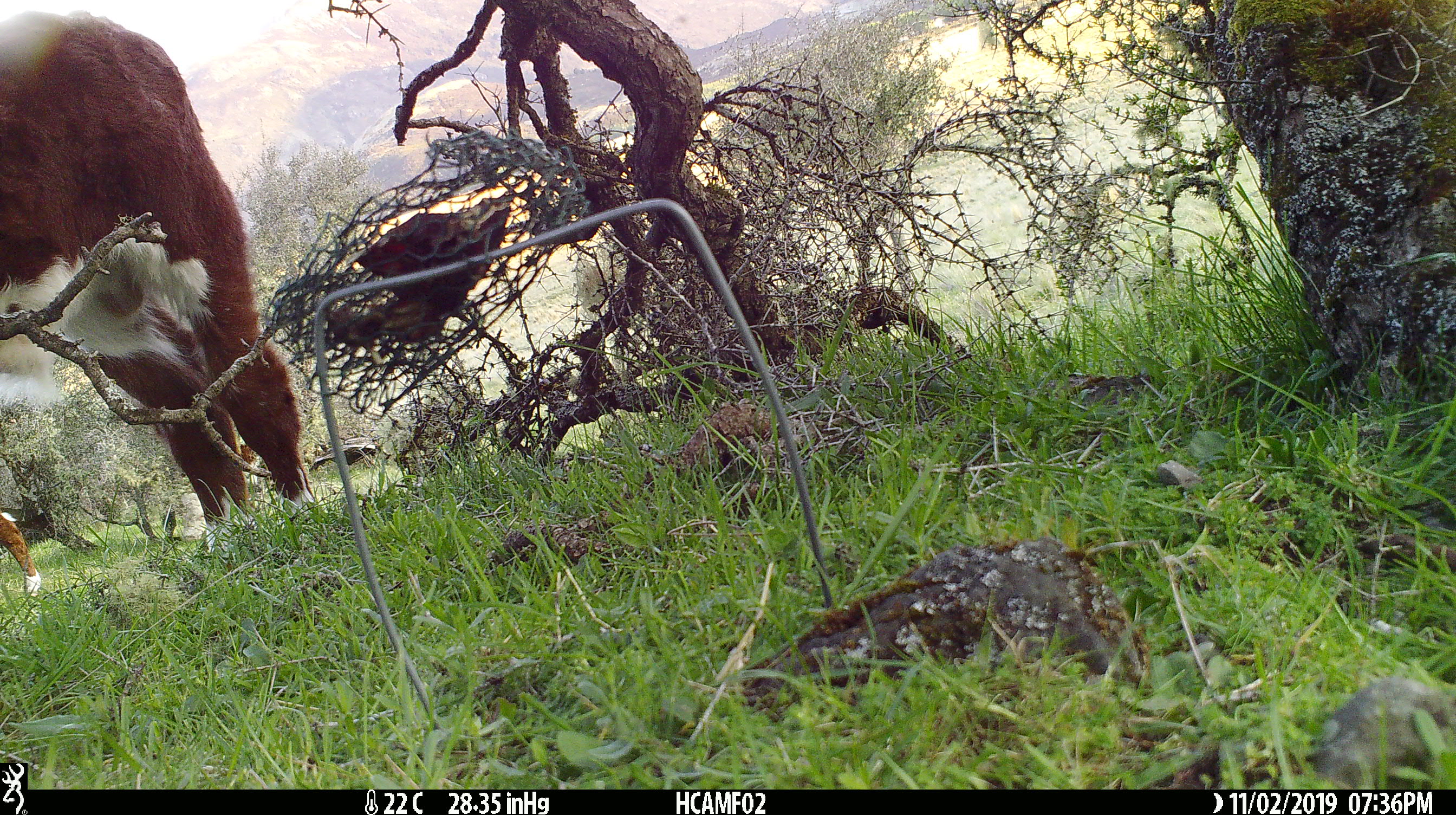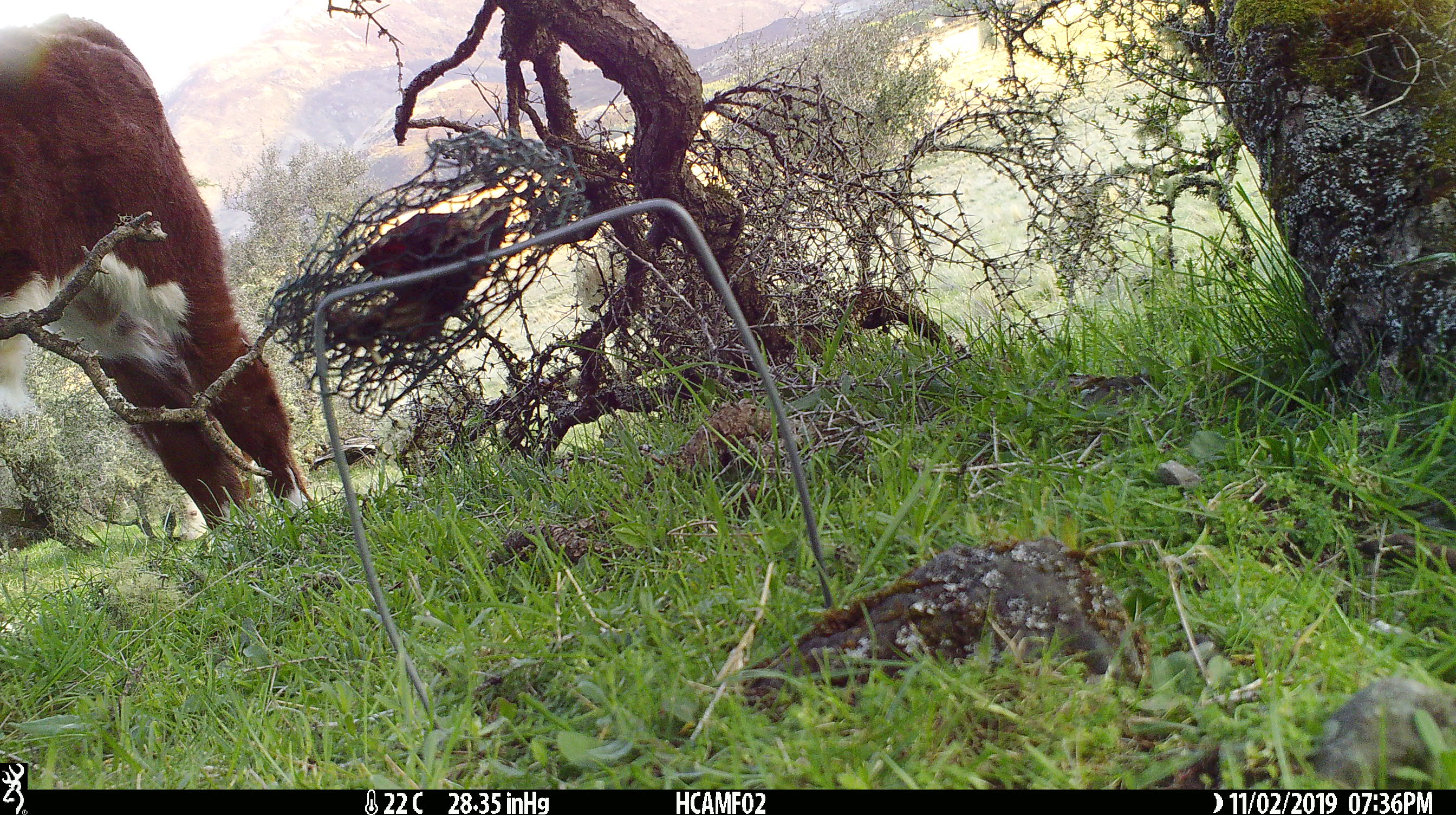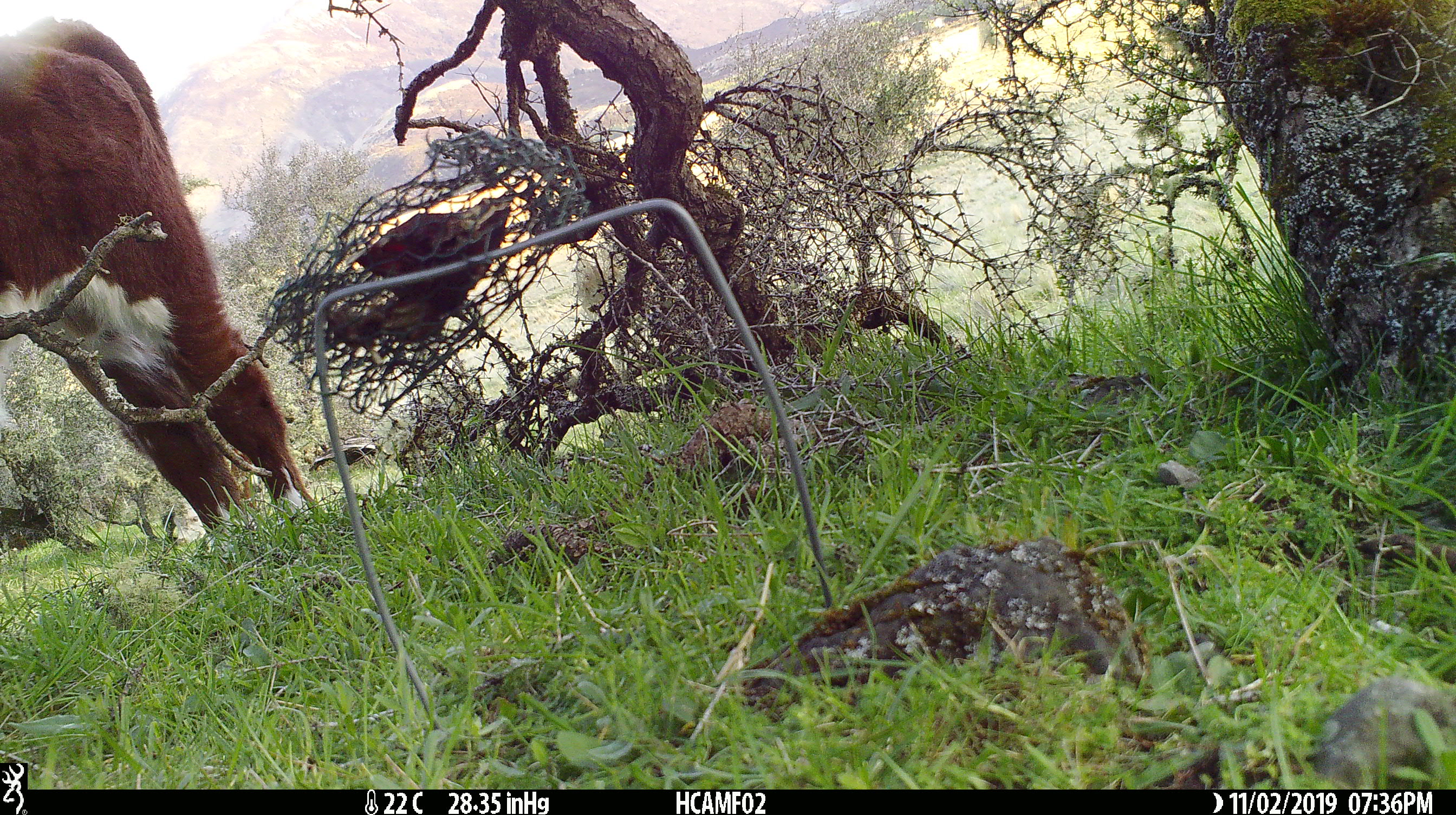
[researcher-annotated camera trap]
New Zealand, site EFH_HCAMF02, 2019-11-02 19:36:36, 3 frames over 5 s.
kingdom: Animalia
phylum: Chordata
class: Mammalia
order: Artiodactyla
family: Bovidae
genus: Bos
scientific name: Bos taurus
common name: domestic cow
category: cow